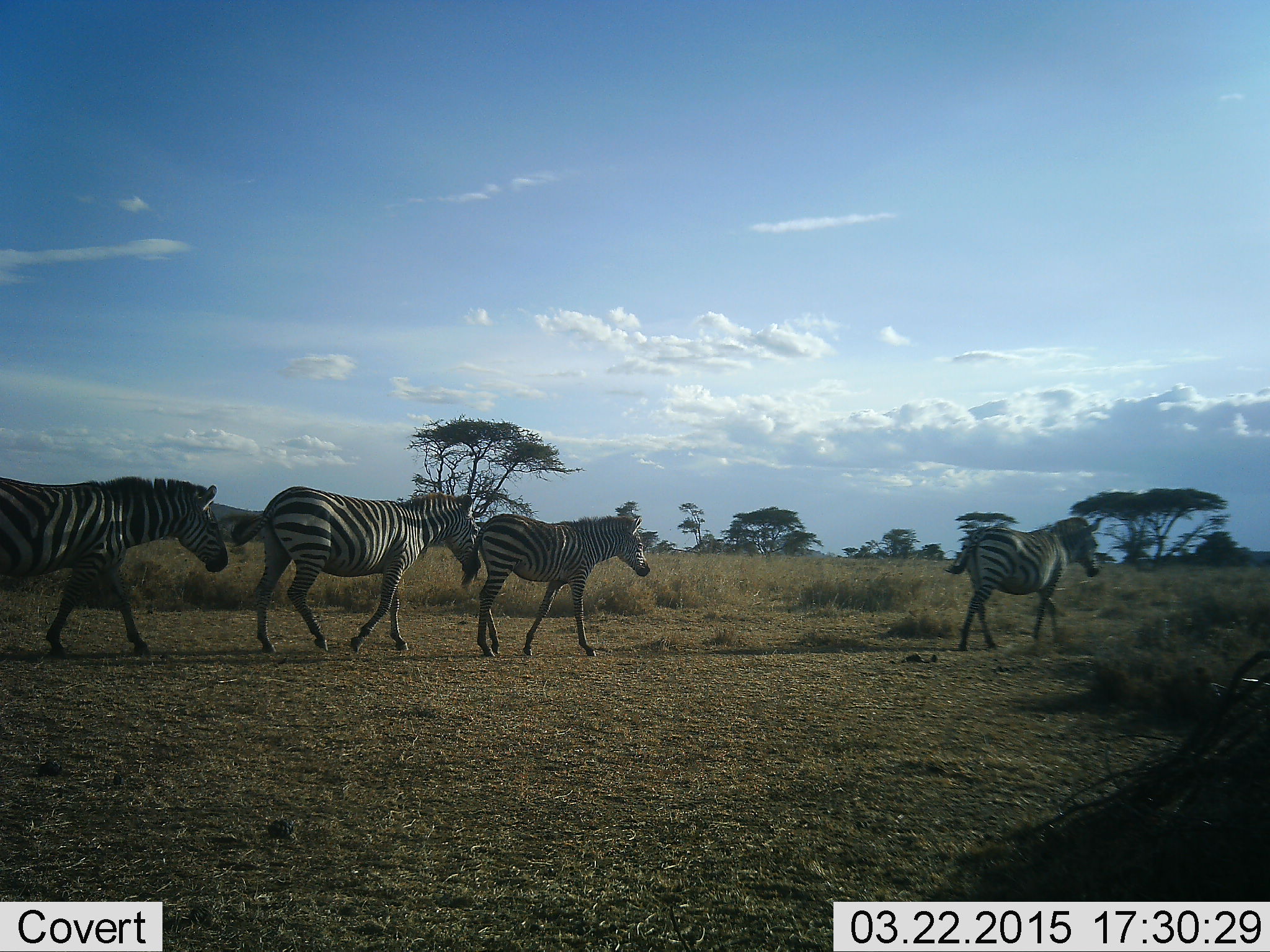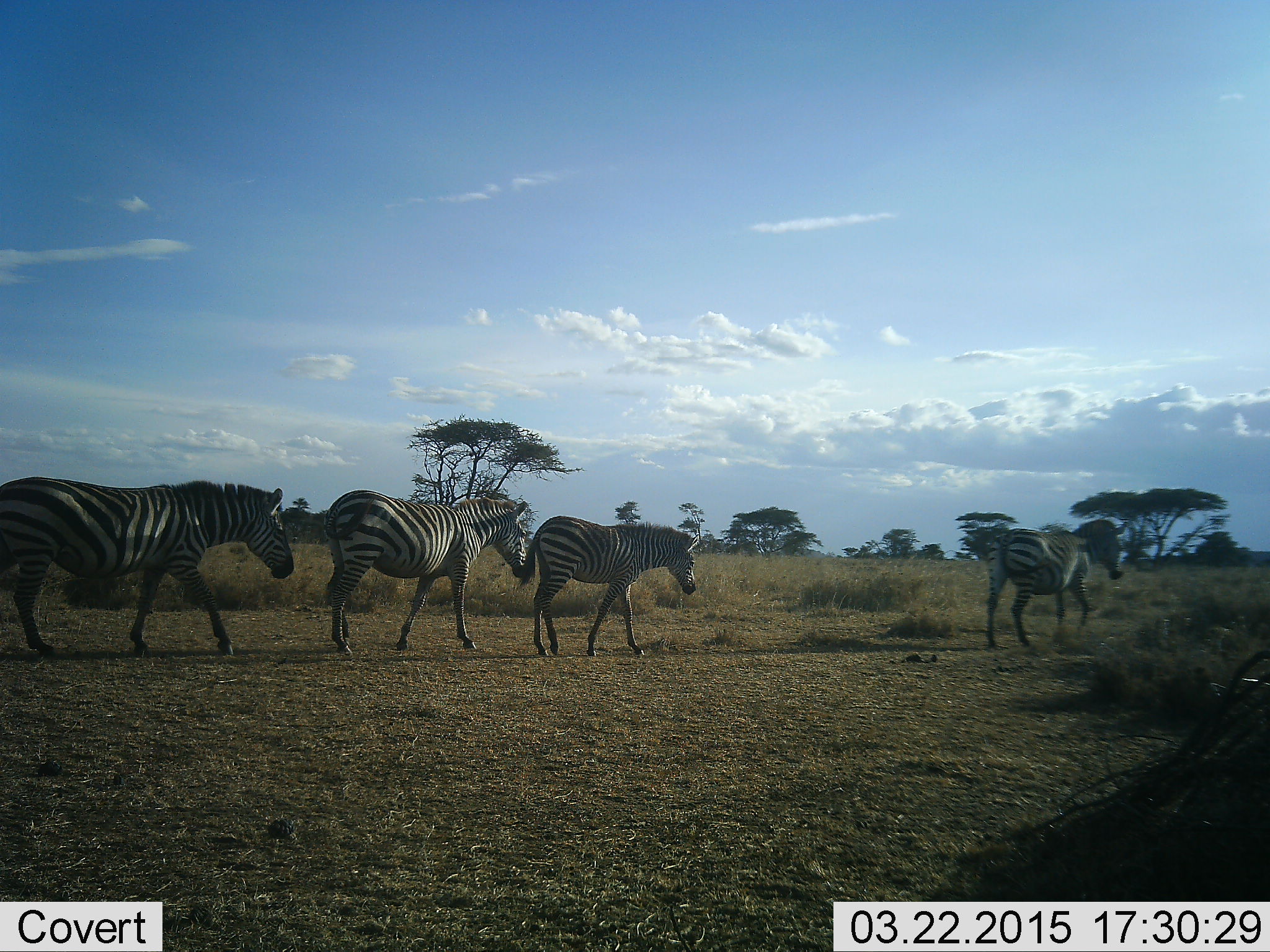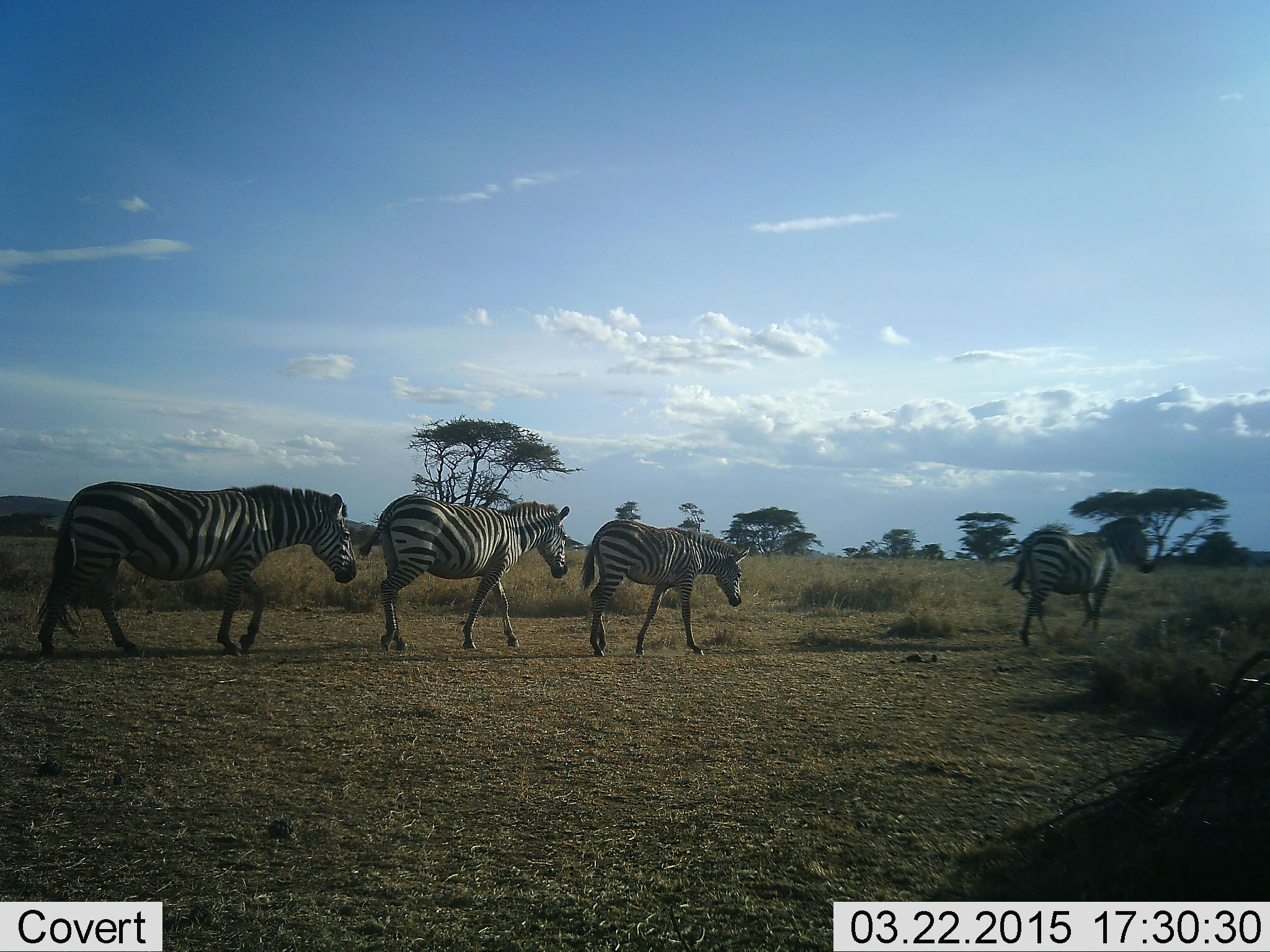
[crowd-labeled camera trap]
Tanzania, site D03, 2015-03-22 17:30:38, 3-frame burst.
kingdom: Animalia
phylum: Chordata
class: Mammalia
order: Perissodactyla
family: Equidae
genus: Equus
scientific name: Equus quagga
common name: plains zebra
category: zebra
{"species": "zebra (plains zebra) (Equus quagga)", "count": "4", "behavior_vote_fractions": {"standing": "0%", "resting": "0%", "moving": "100%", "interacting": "0%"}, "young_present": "10%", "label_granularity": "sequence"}